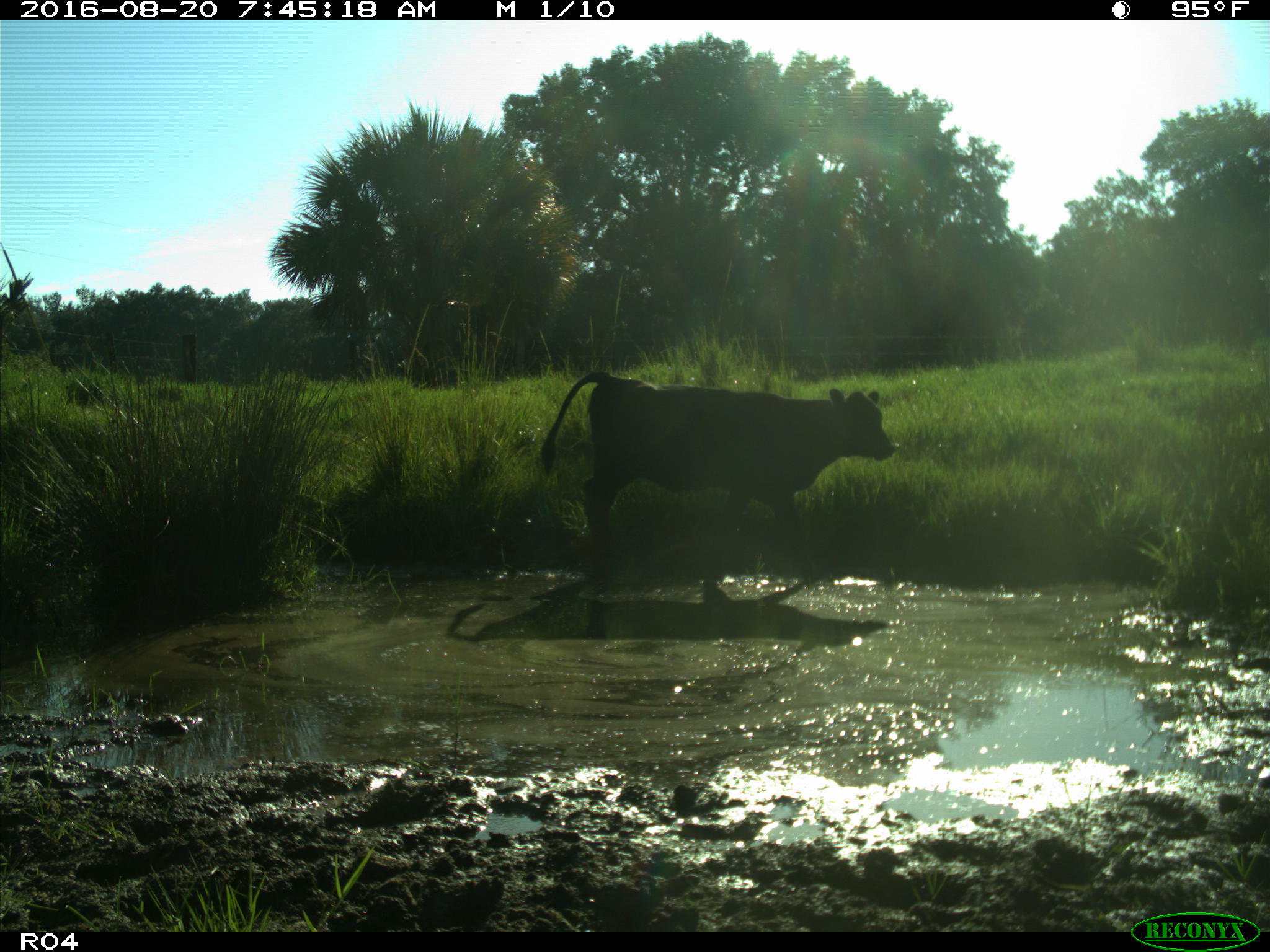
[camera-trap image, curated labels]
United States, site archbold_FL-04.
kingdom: Animalia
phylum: Chordata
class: Mammalia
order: Artiodactyla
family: Bovidae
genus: Bos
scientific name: Bos taurus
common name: domestic cow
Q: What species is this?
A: Bos taurus (domestic cow).